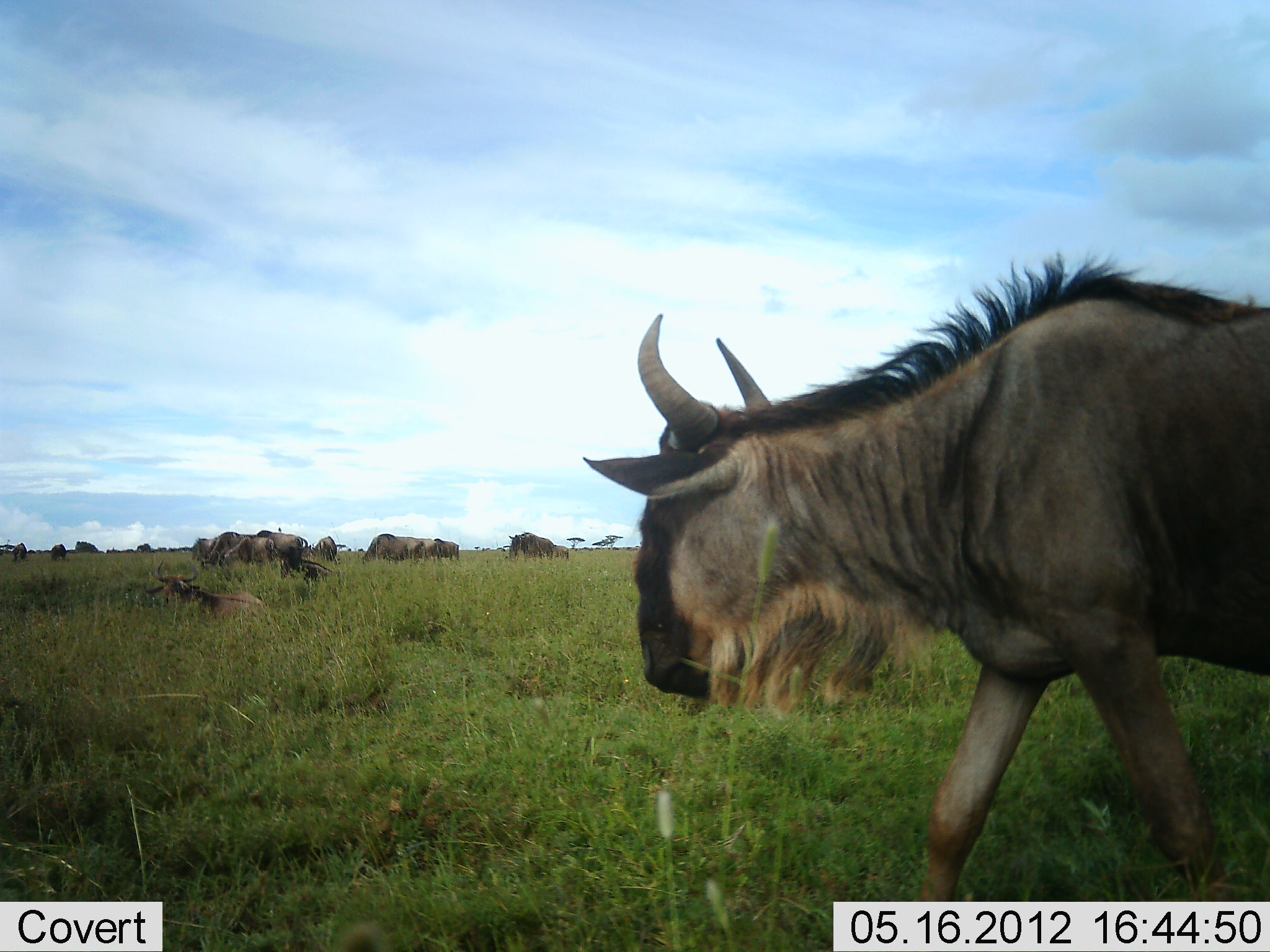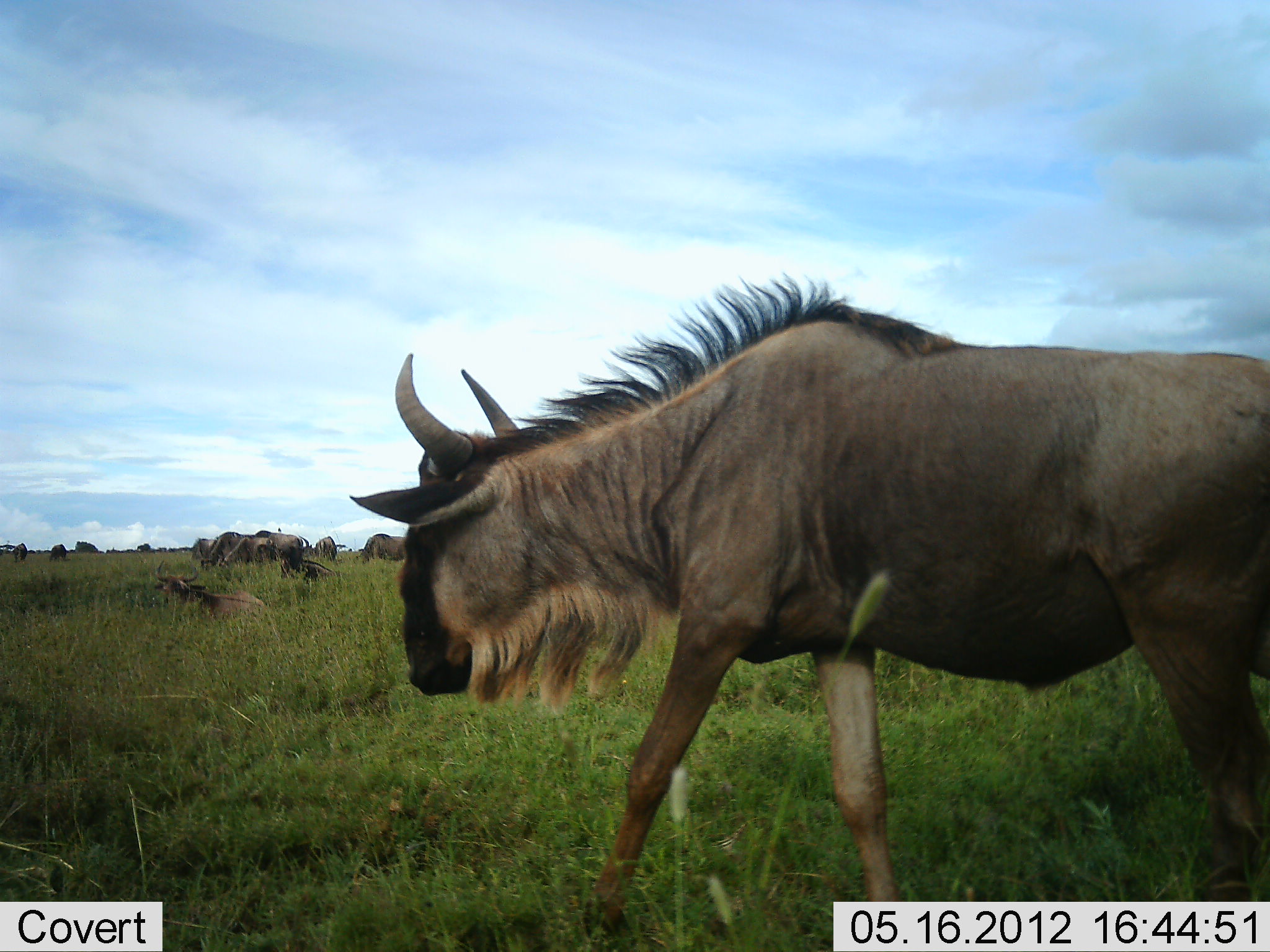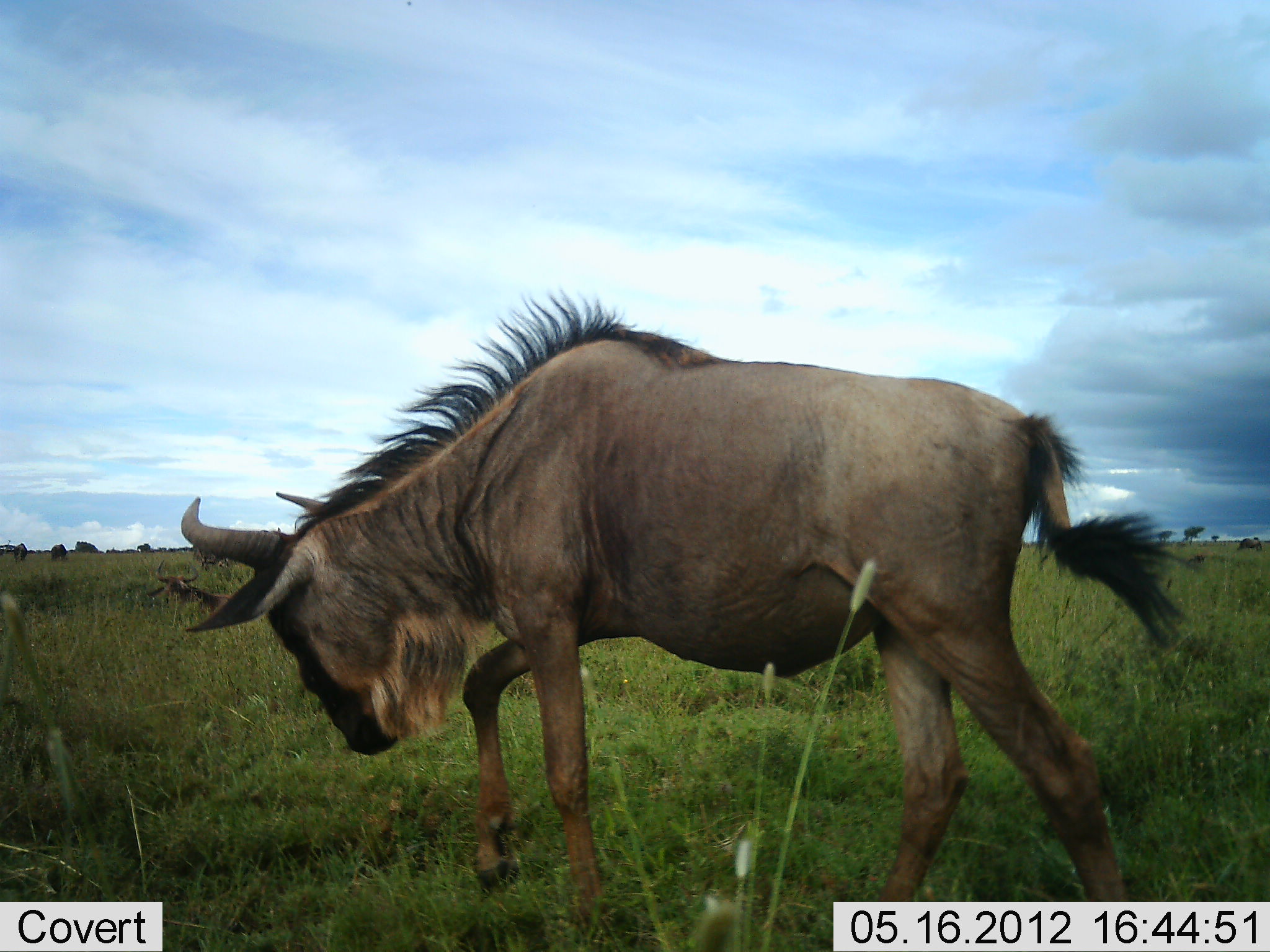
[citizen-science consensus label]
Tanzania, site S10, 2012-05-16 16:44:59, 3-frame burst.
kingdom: Animalia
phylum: Chordata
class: Mammalia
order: Artiodactyla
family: Bovidae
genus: Connochaetes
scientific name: Connochaetes taurinus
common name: blue wildebeest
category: wildebeest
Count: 11-50.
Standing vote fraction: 60%.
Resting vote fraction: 60%.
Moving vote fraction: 90%.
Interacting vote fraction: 0%.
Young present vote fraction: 0%.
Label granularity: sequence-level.